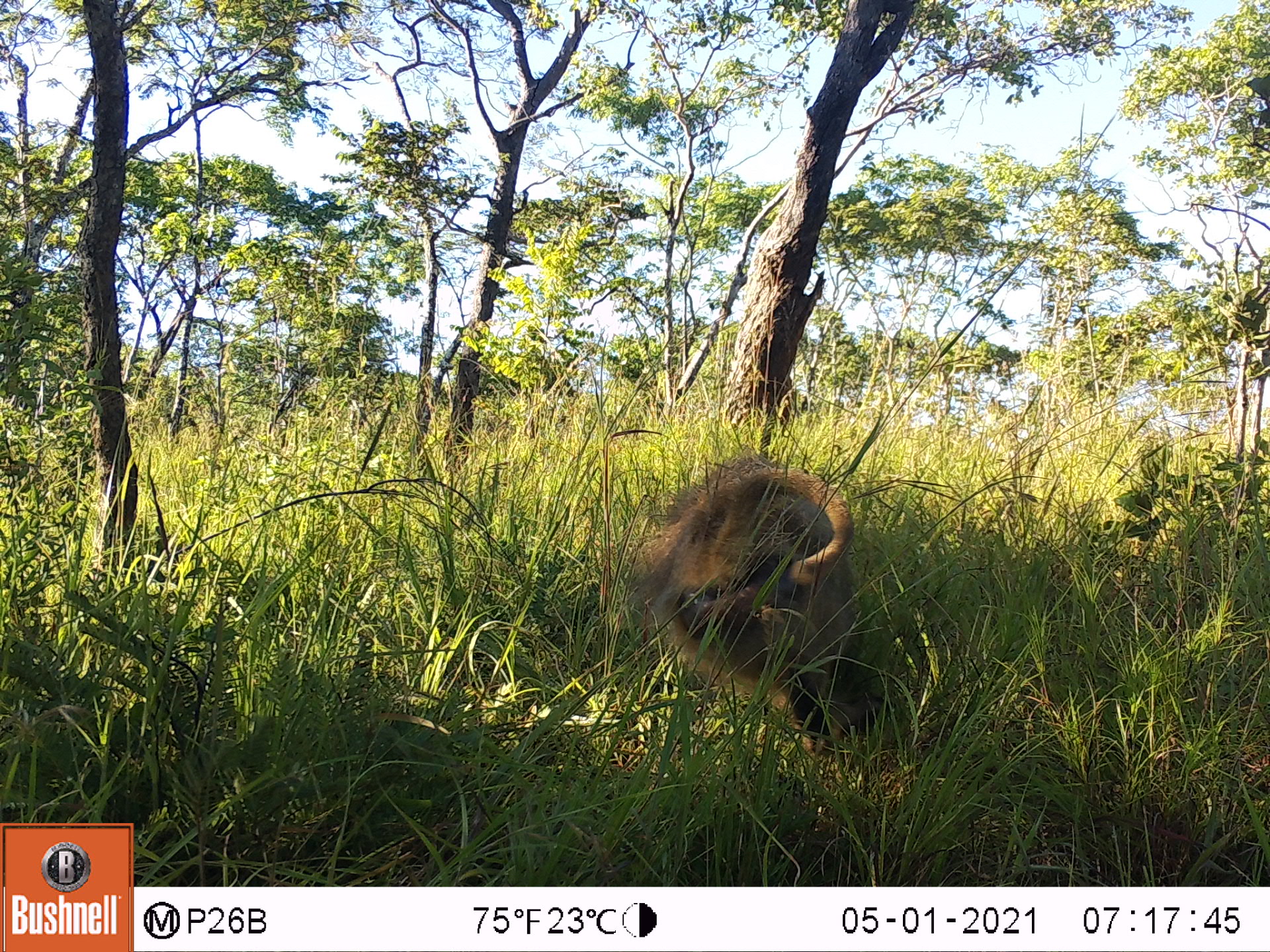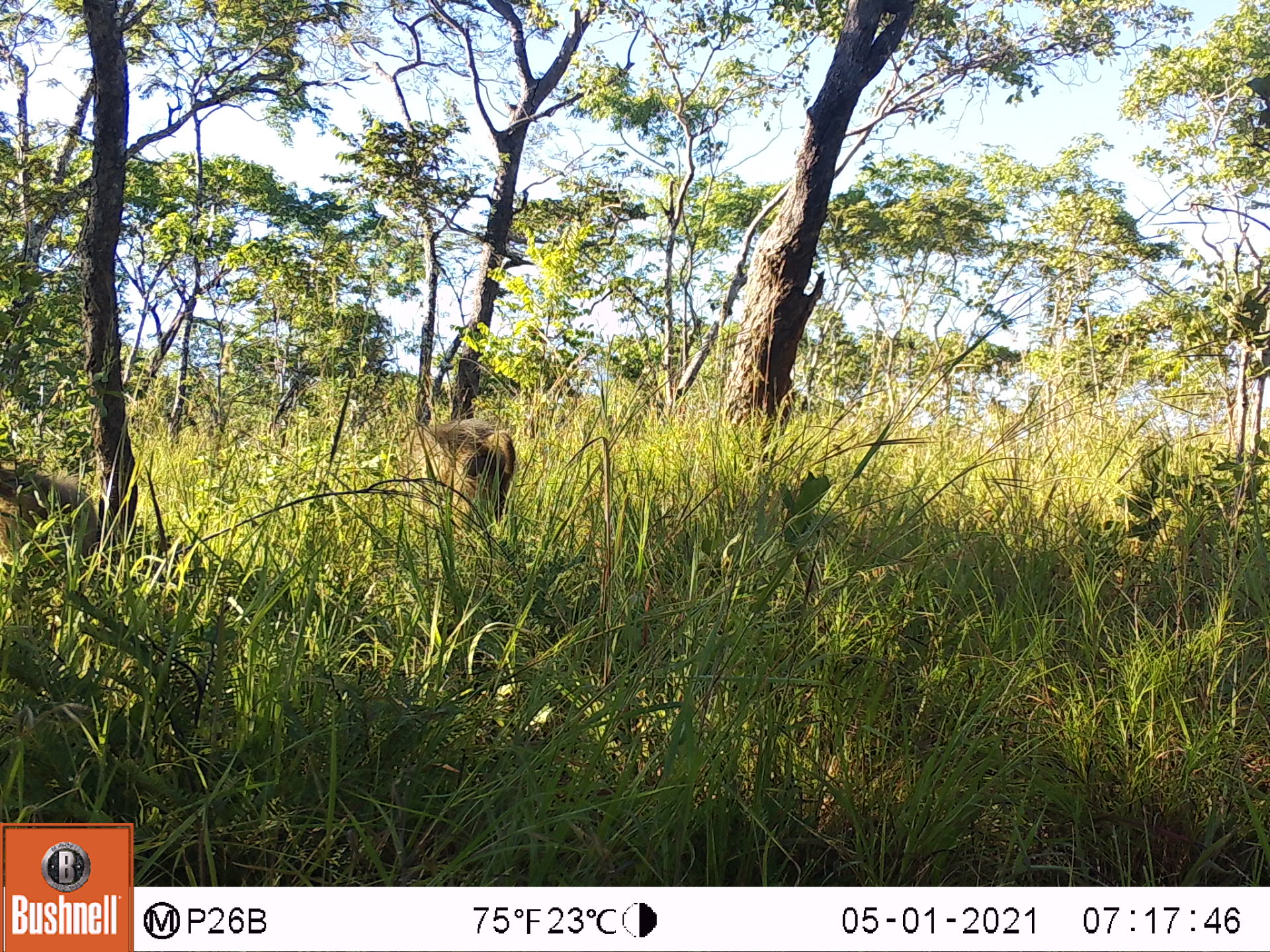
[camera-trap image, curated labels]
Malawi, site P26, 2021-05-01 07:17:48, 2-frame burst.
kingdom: Animalia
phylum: Chordata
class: Mammalia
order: Primates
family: Cercopithecidae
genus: Papio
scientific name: Papio cynocephalus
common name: yellow baboon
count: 1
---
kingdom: Animalia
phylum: Chordata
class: Mammalia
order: Artiodactyla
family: Suidae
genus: Phacochoerus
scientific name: Phacochoerus africanus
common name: common warthog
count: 1